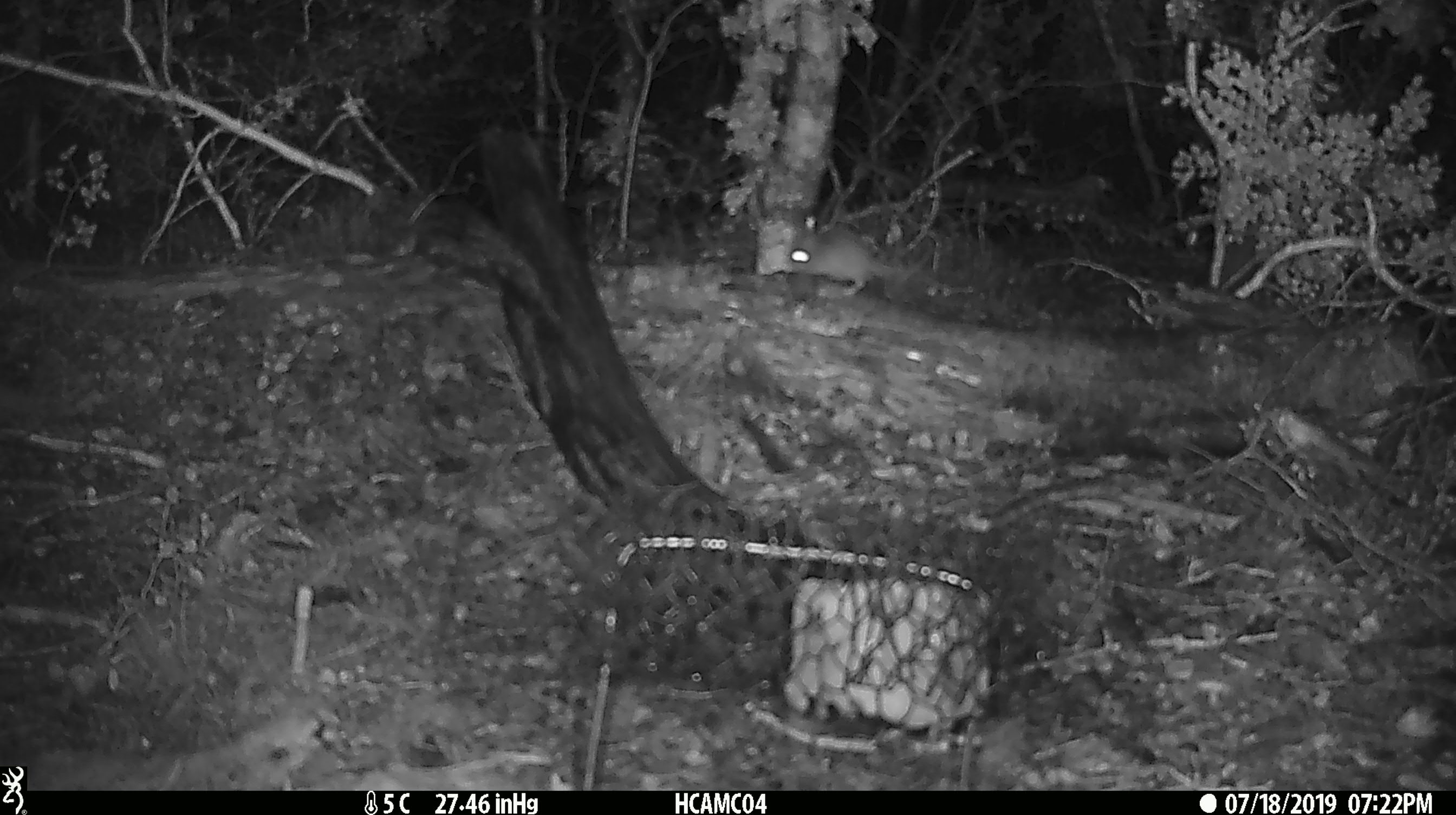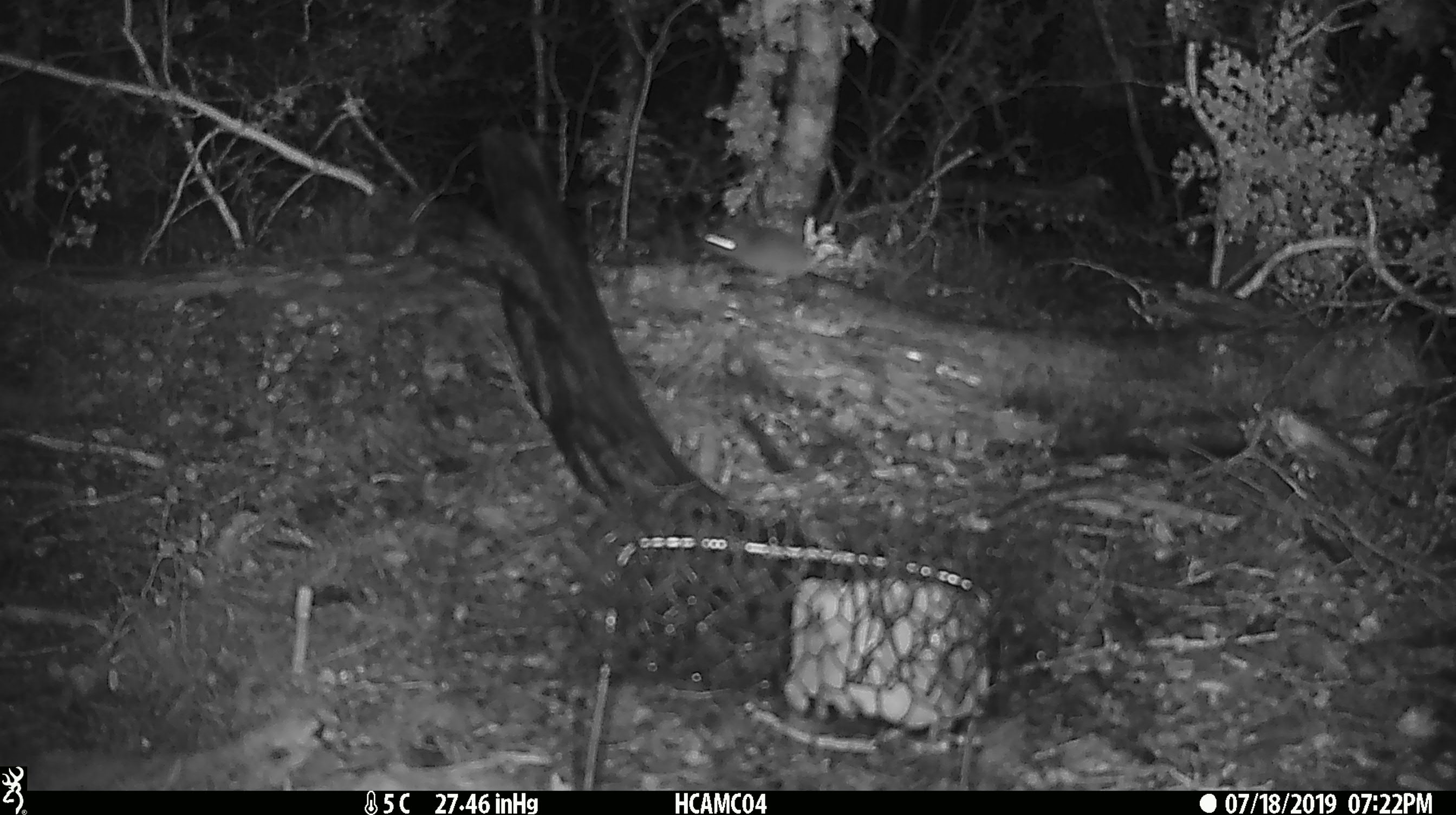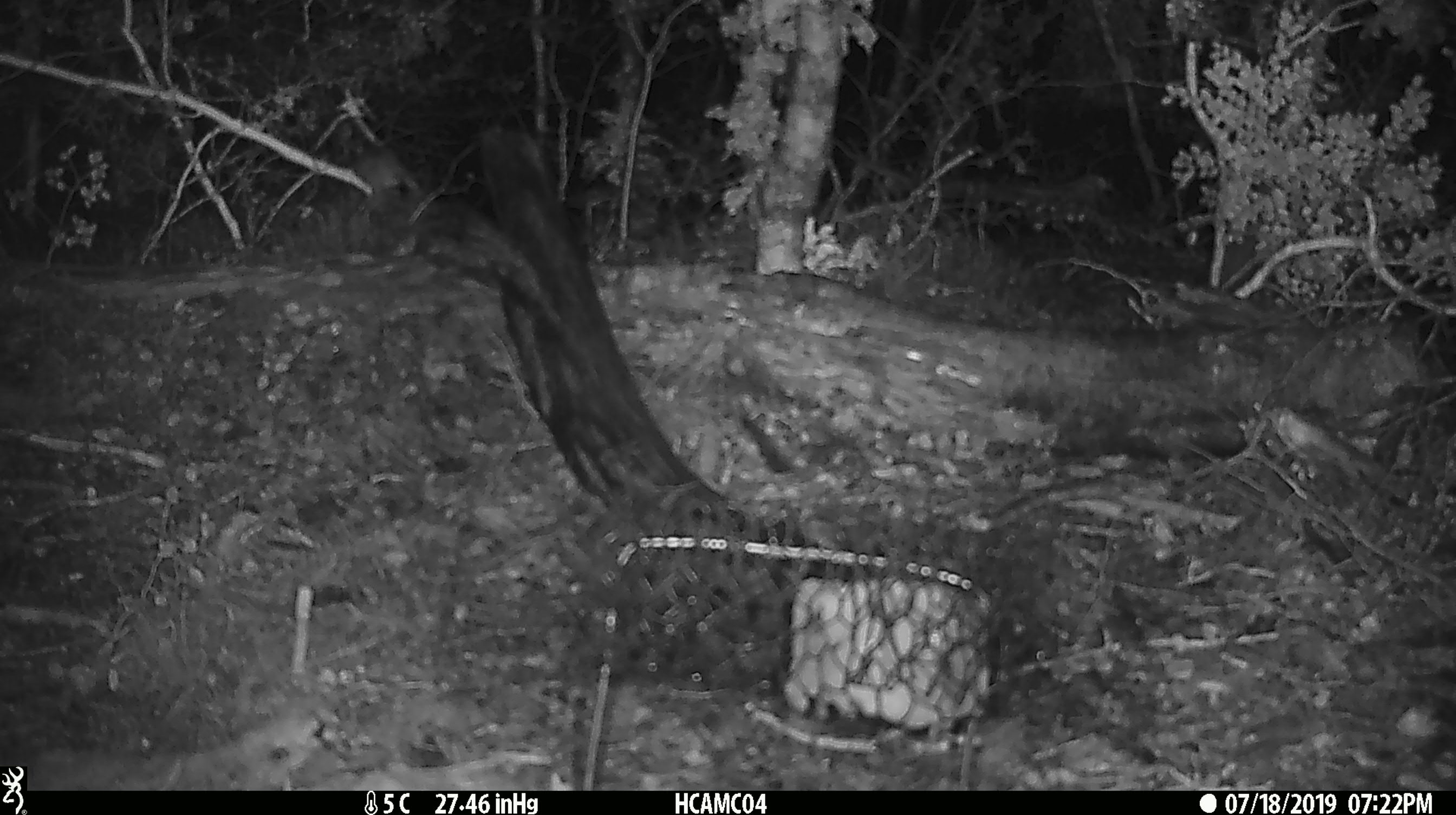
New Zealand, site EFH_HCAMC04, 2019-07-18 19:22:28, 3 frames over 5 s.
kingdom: Animalia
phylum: Chordata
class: Mammalia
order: Rodentia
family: Muridae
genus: Mus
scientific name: Mus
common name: mouse